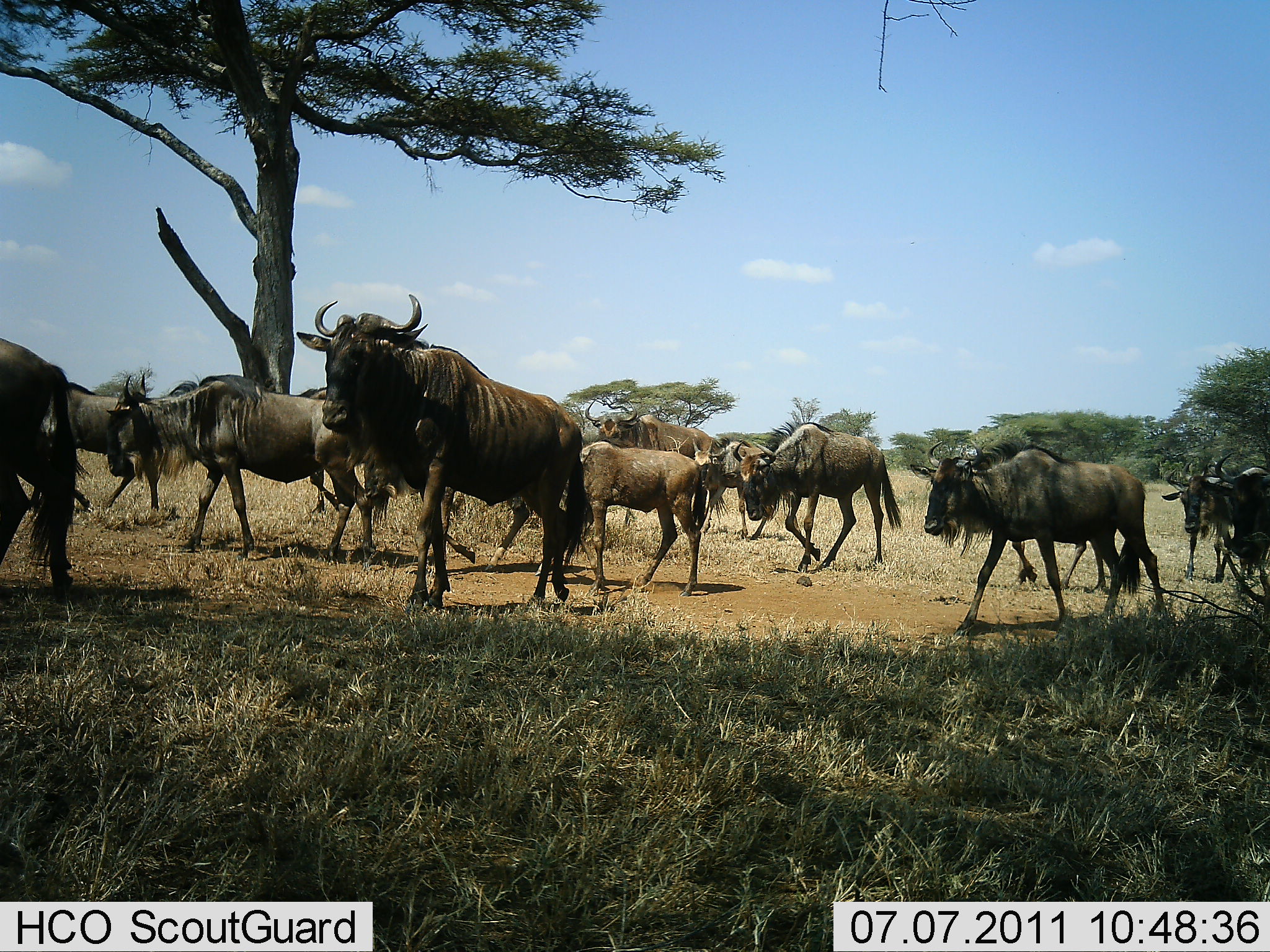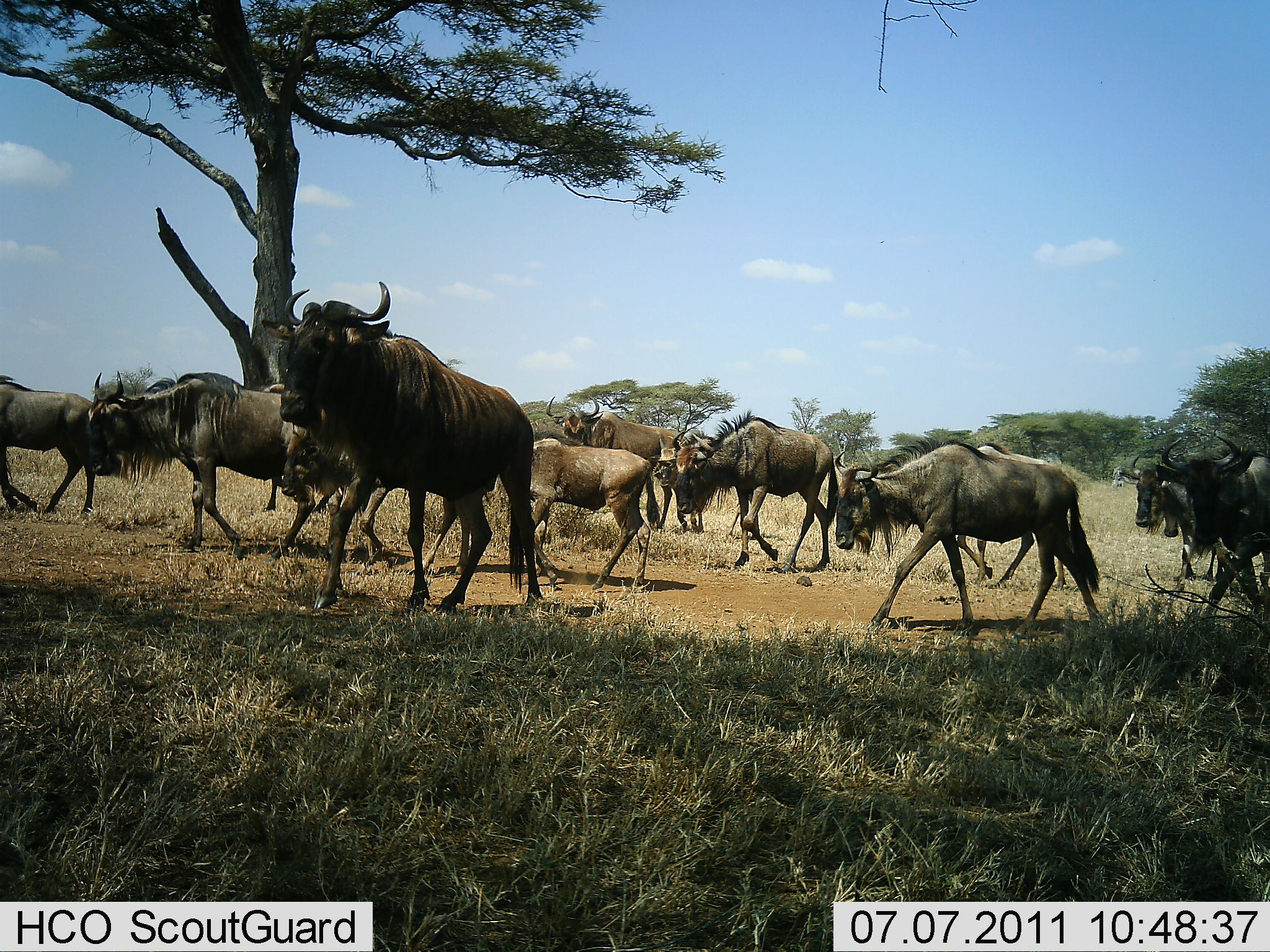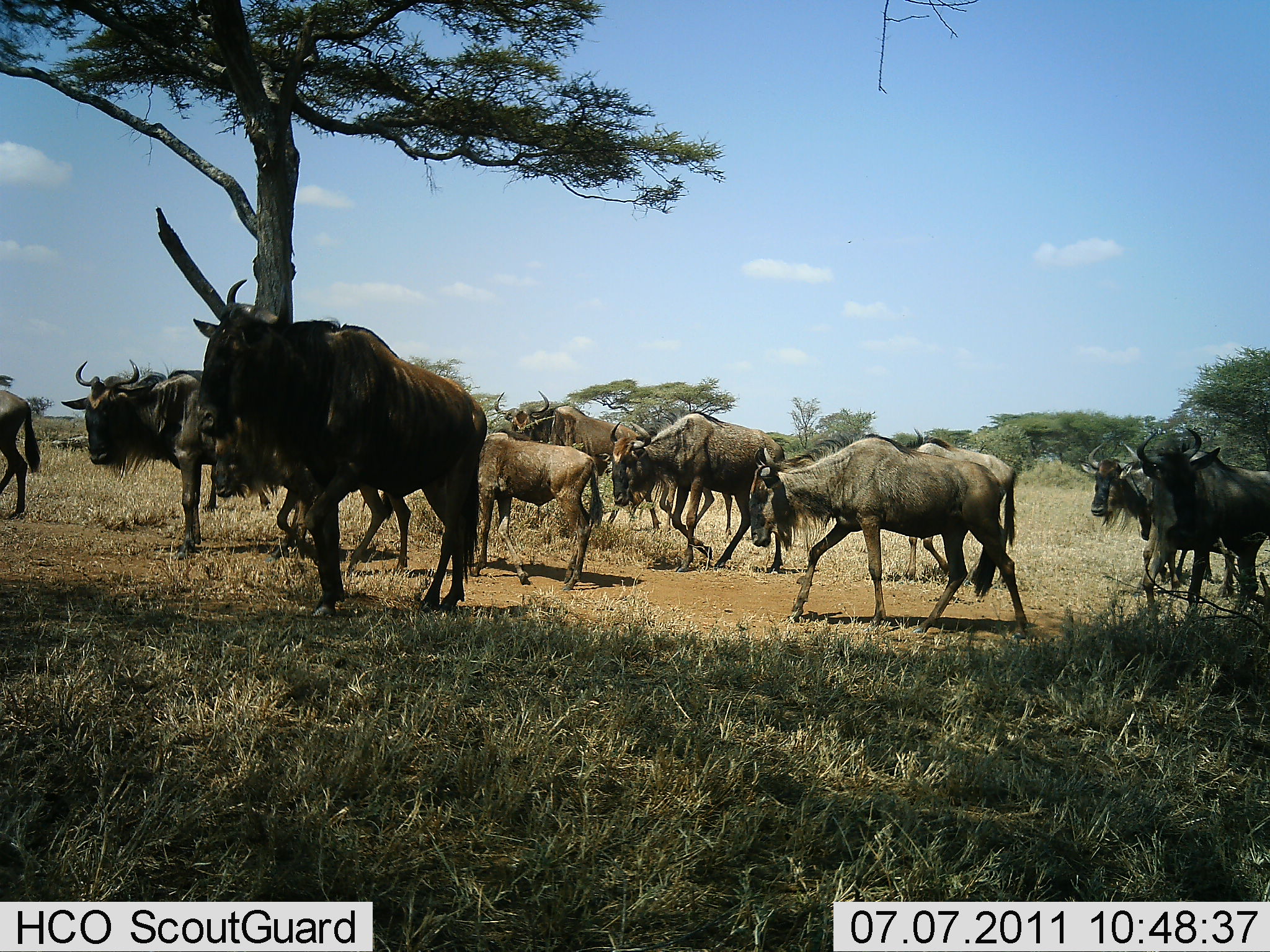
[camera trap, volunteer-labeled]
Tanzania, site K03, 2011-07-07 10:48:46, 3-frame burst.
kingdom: Animalia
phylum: Chordata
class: Mammalia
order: Artiodactyla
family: Bovidae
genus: Connochaetes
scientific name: Connochaetes taurinus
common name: blue wildebeest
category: wildebeest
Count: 11-50.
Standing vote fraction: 0%.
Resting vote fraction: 0%.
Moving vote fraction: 100%.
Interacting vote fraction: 0%.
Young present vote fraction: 40%.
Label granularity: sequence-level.